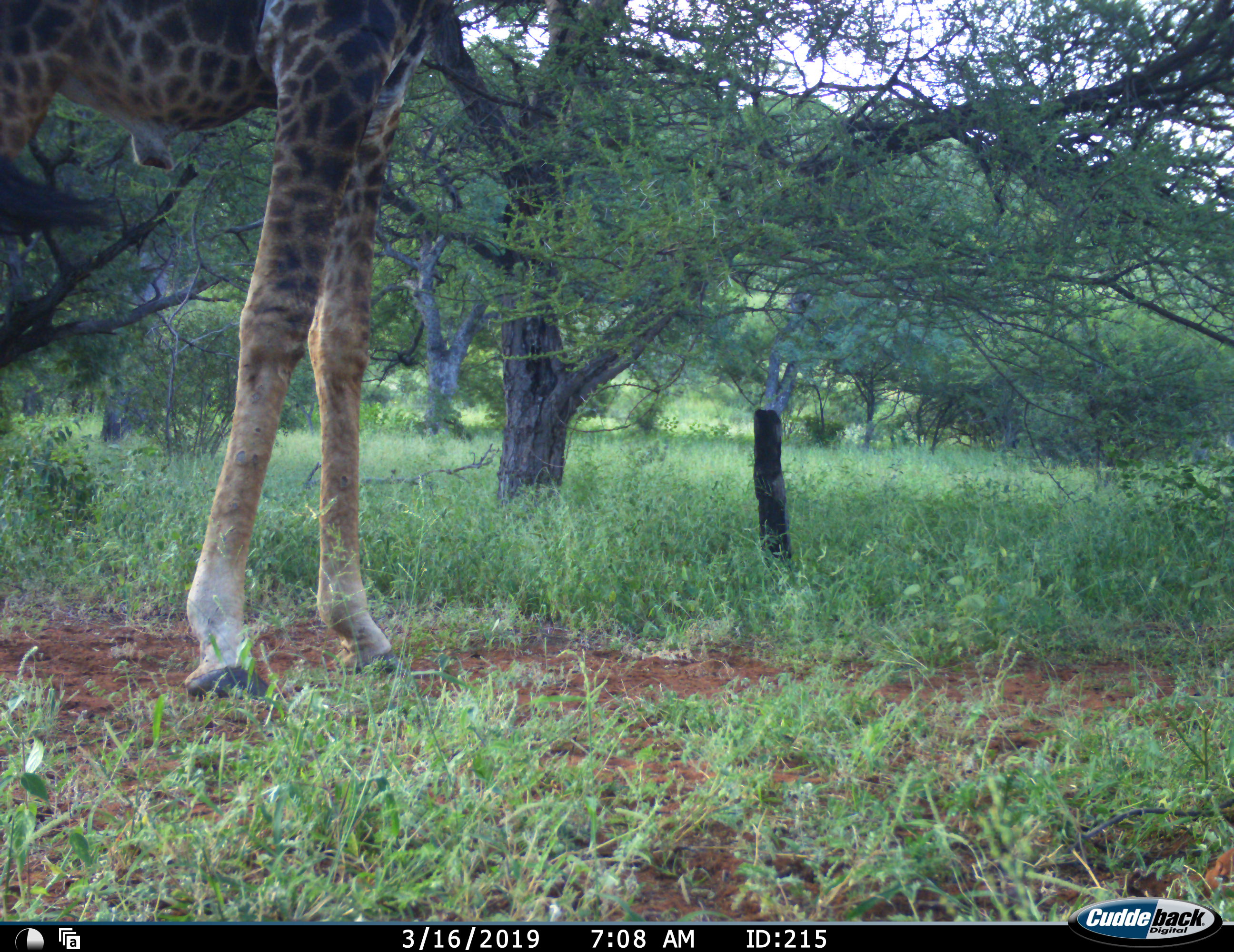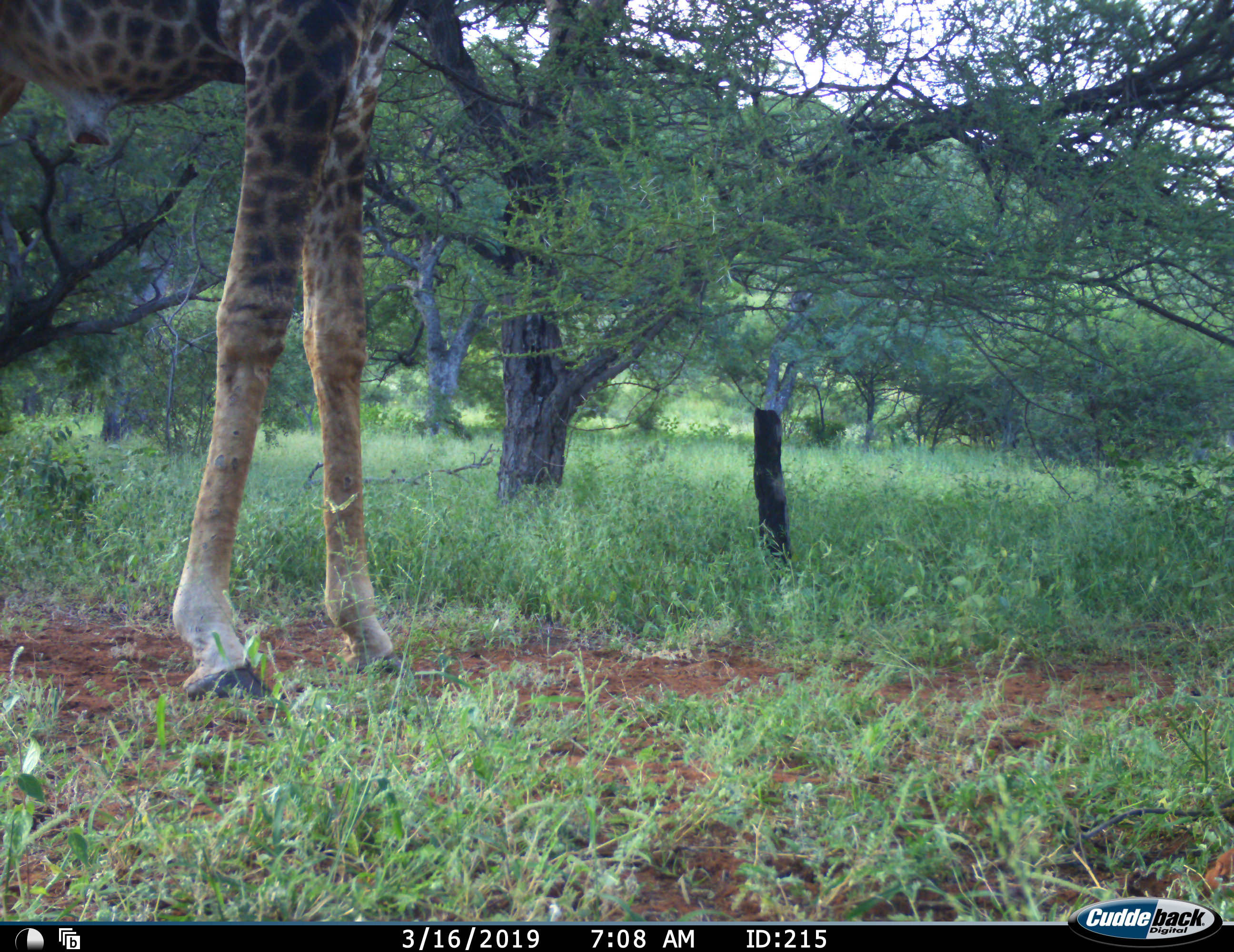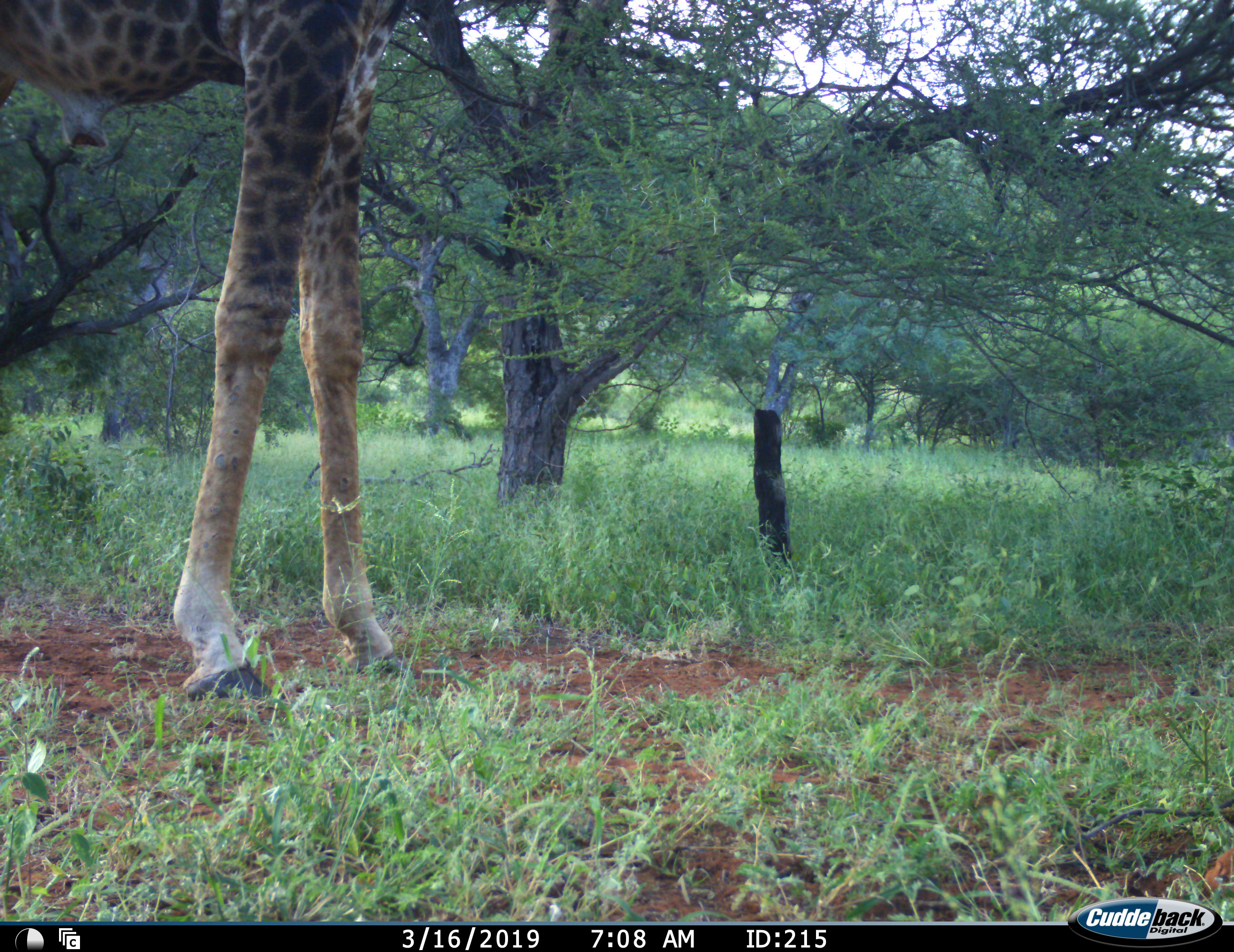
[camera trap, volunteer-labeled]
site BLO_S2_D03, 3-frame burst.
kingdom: Animalia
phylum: Chordata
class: Mammalia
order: Artiodactyla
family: Giraffidae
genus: Giraffa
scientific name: Giraffa camelopardalis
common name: giraffe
Giraffe (Giraffa camelopardalis), count 1. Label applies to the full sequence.